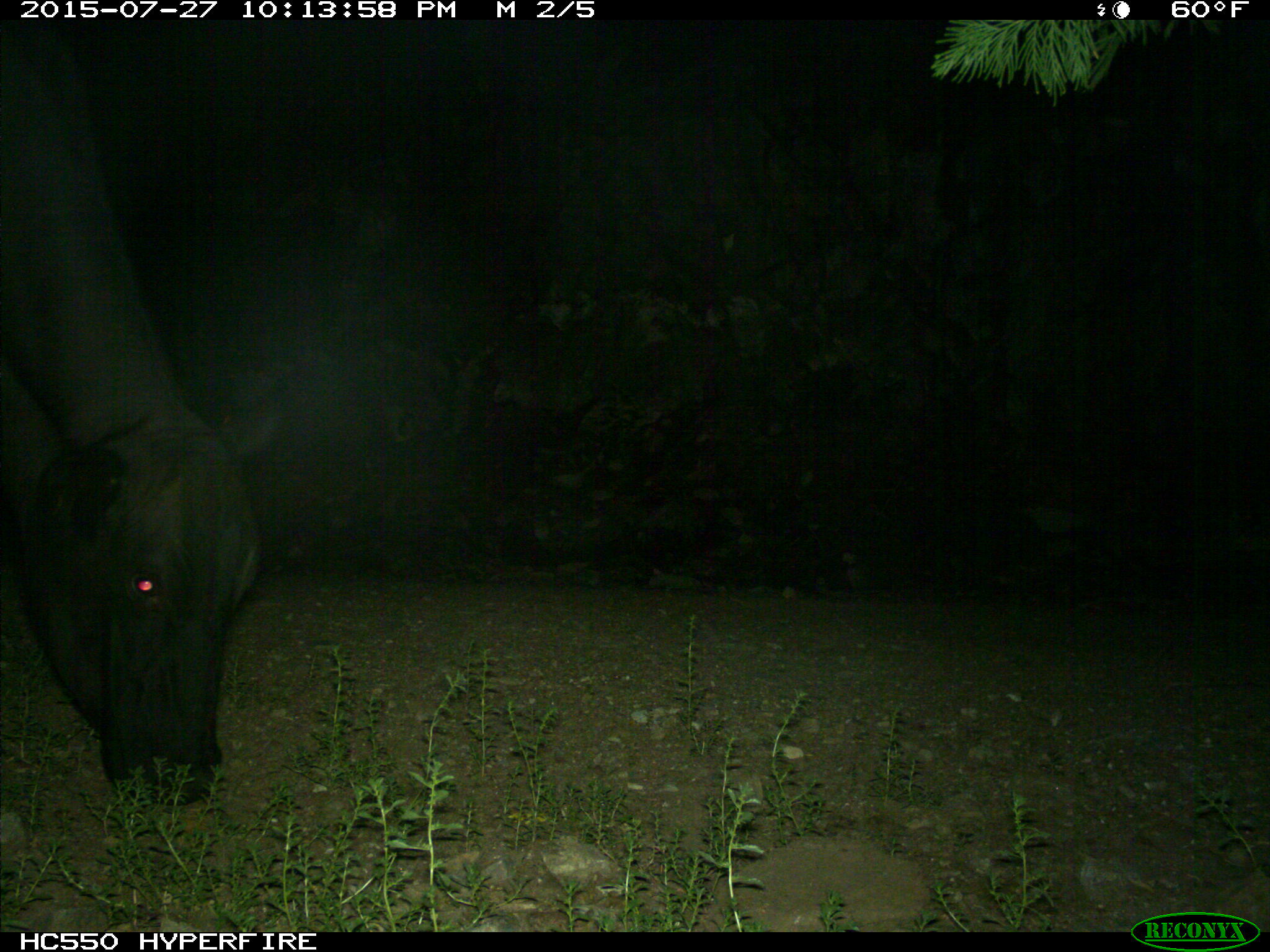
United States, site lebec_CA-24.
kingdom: Animalia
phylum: Chordata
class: Mammalia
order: Artiodactyla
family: Bovidae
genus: Bos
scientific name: Bos taurus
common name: domestic cow